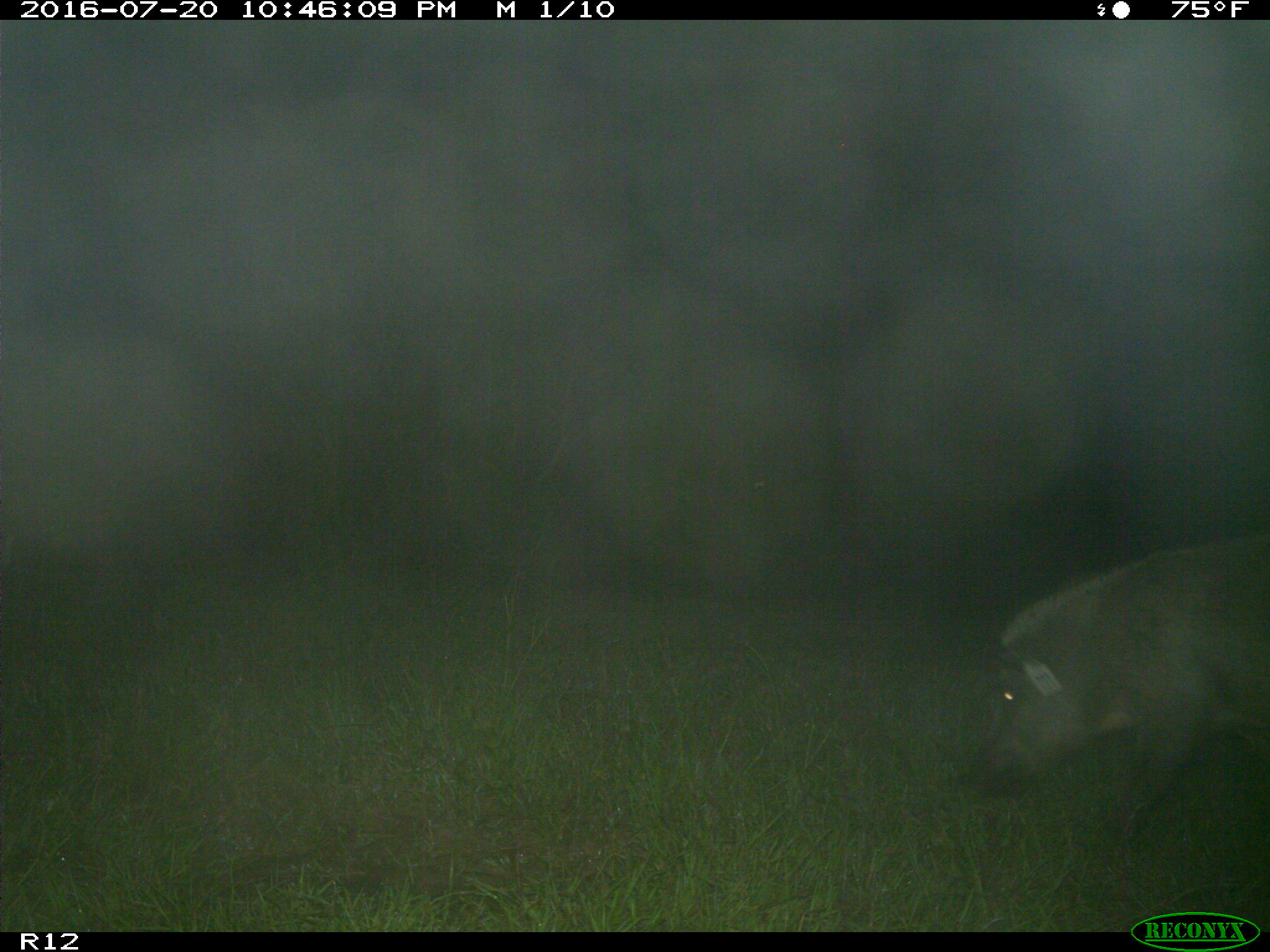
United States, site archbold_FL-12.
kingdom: Animalia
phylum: Chordata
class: Mammalia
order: Artiodactyla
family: Suidae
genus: Sus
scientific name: Sus scrofa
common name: wild boar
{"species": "Sus scrofa (wild boar)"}